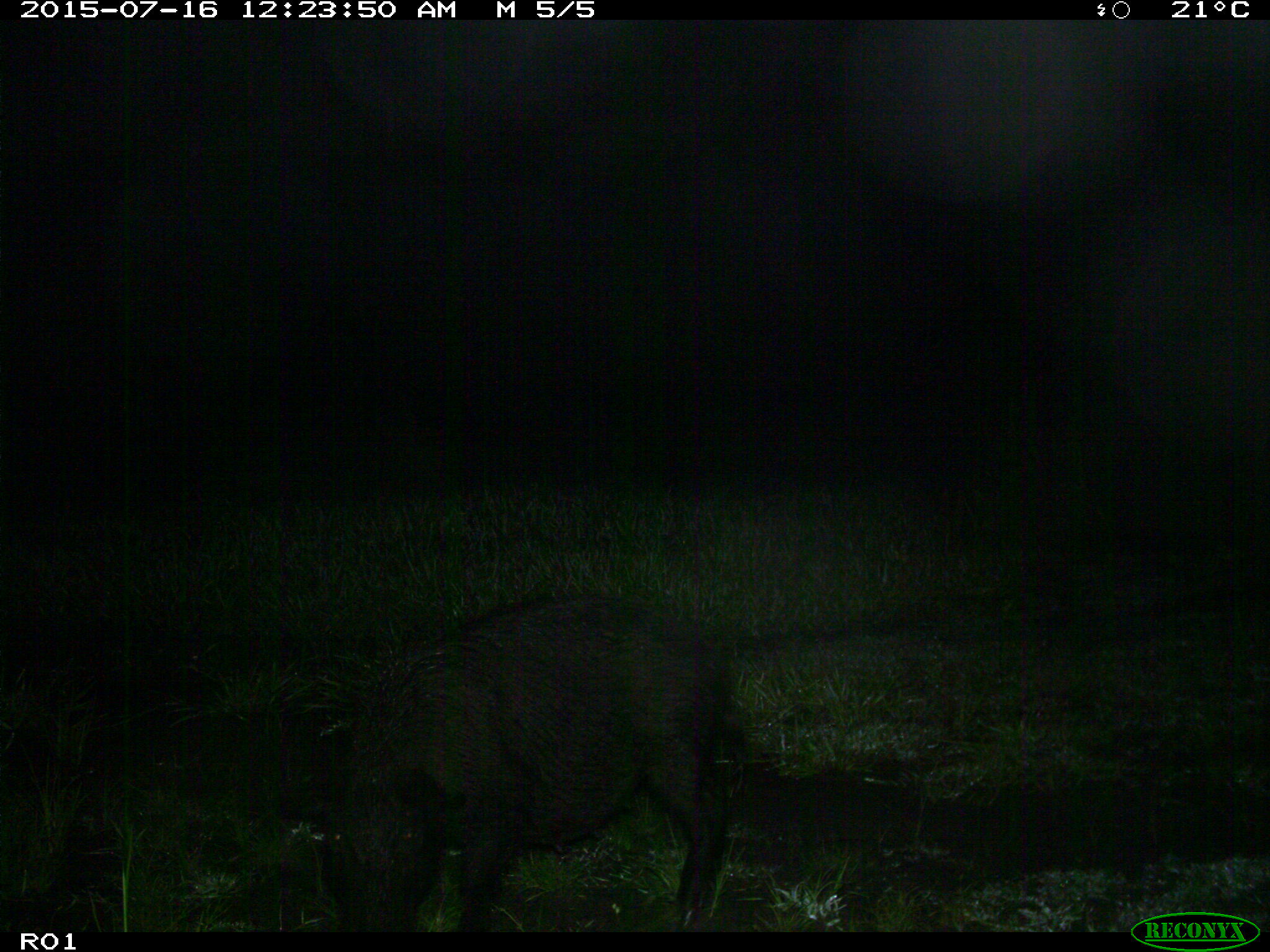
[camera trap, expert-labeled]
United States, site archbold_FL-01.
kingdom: Animalia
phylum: Chordata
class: Mammalia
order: Artiodactyla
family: Suidae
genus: Sus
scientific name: Sus scrofa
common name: wild boar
Sus scrofa (wild boar).